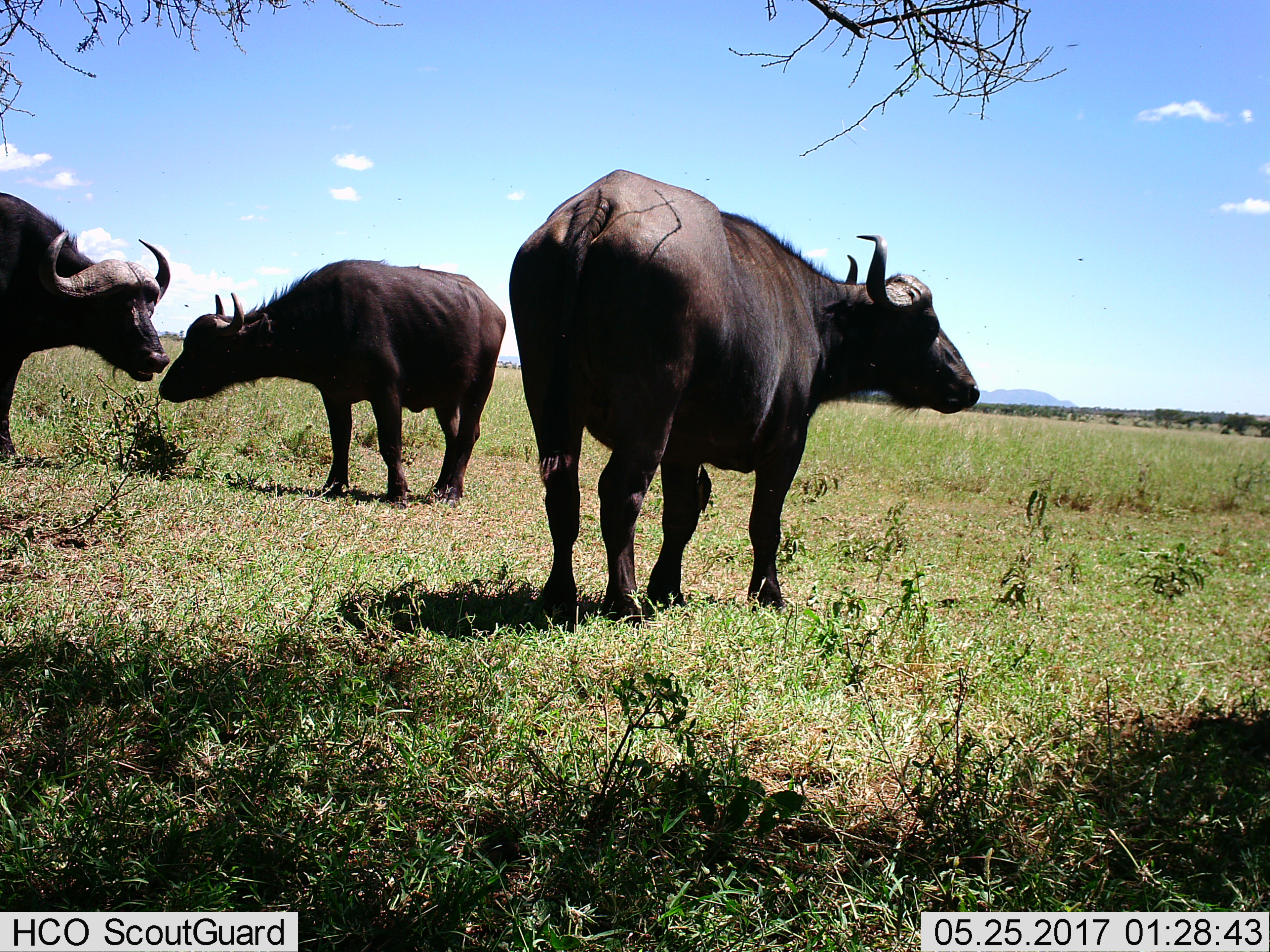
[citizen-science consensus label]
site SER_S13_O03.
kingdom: Animalia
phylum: Chordata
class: Mammalia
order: Artiodactyla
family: Bovidae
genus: Syncerus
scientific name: Syncerus caffer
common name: african buffalo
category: buffalo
Buffalo (african buffalo) (Syncerus caffer), count 3. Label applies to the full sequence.